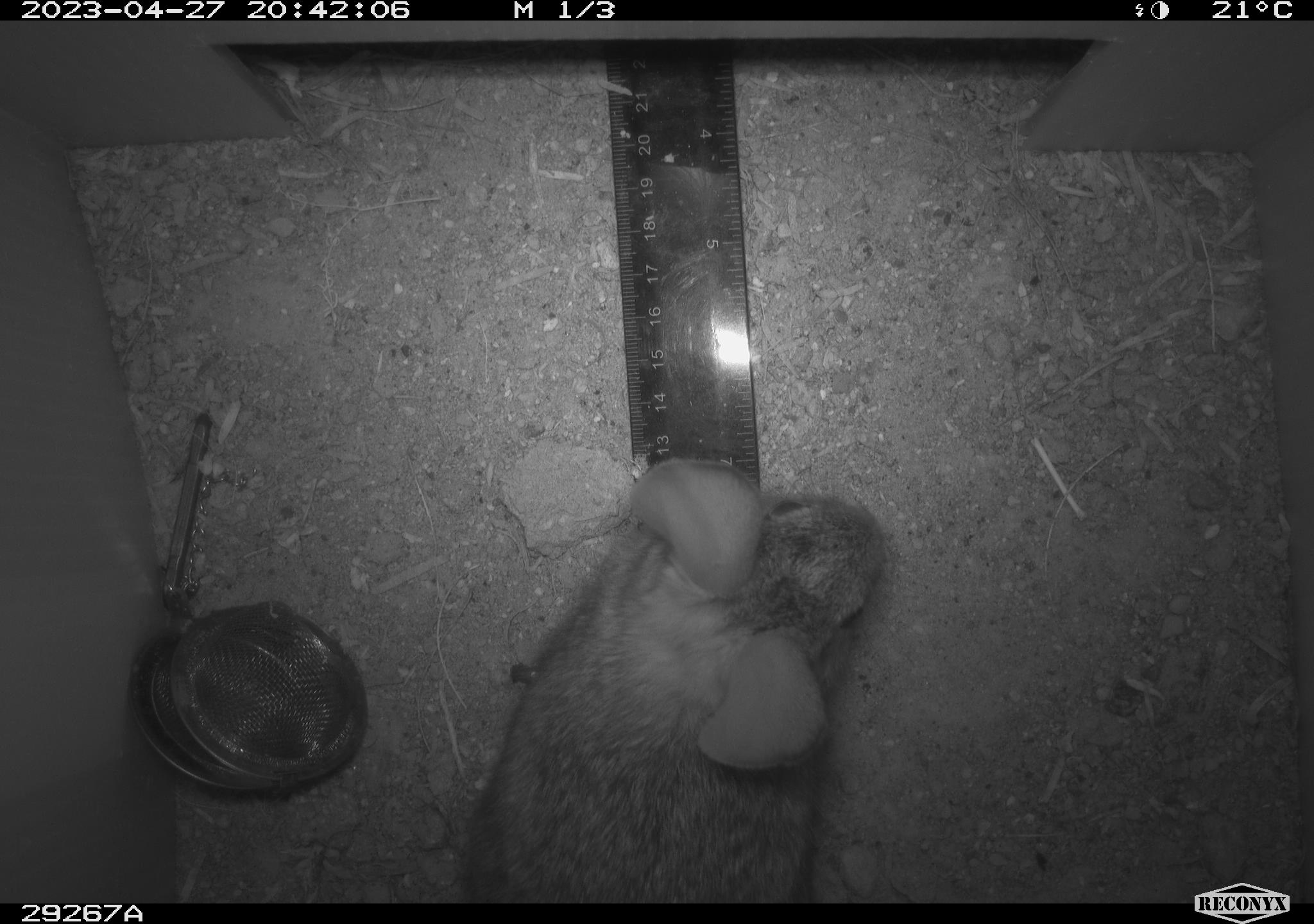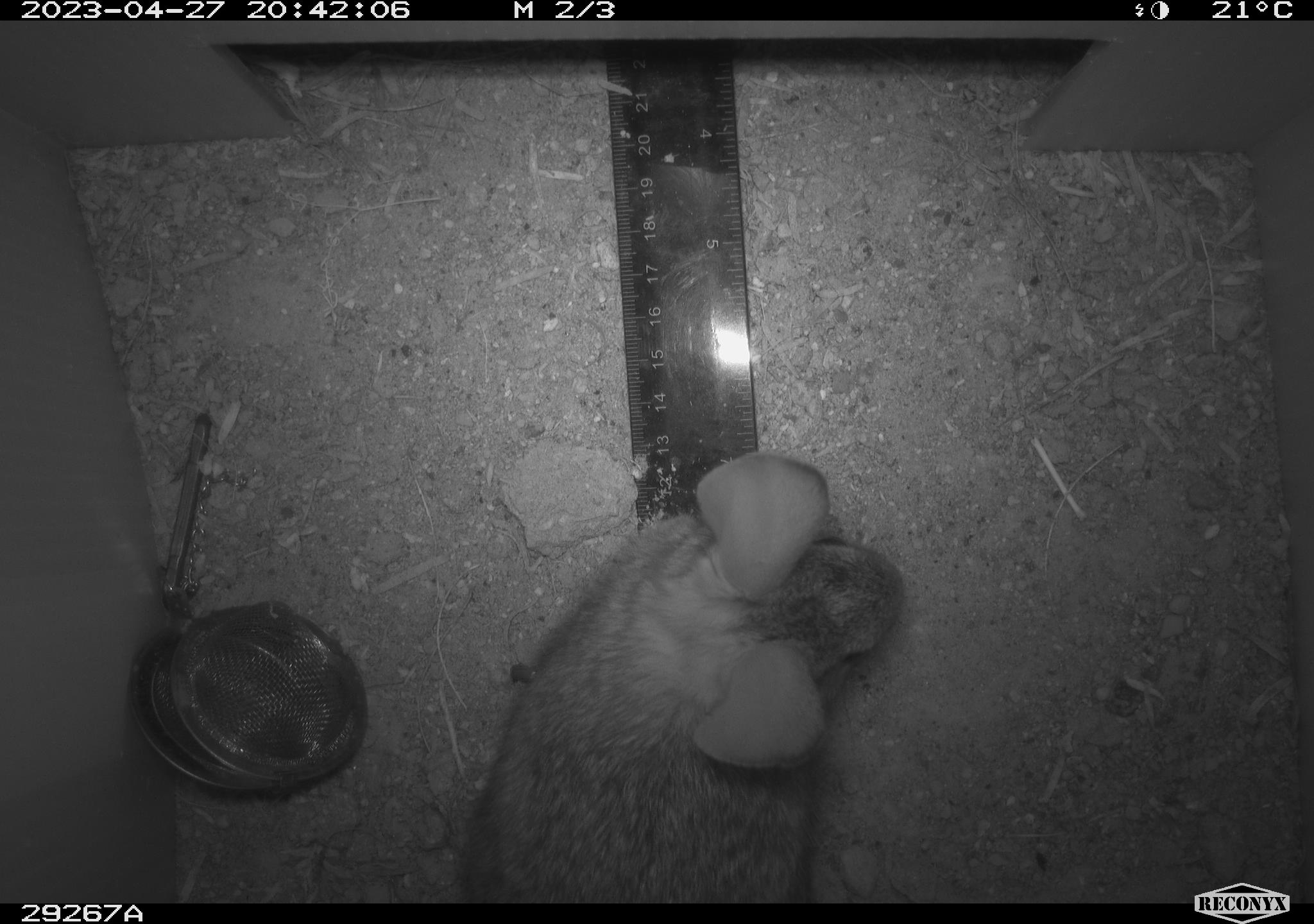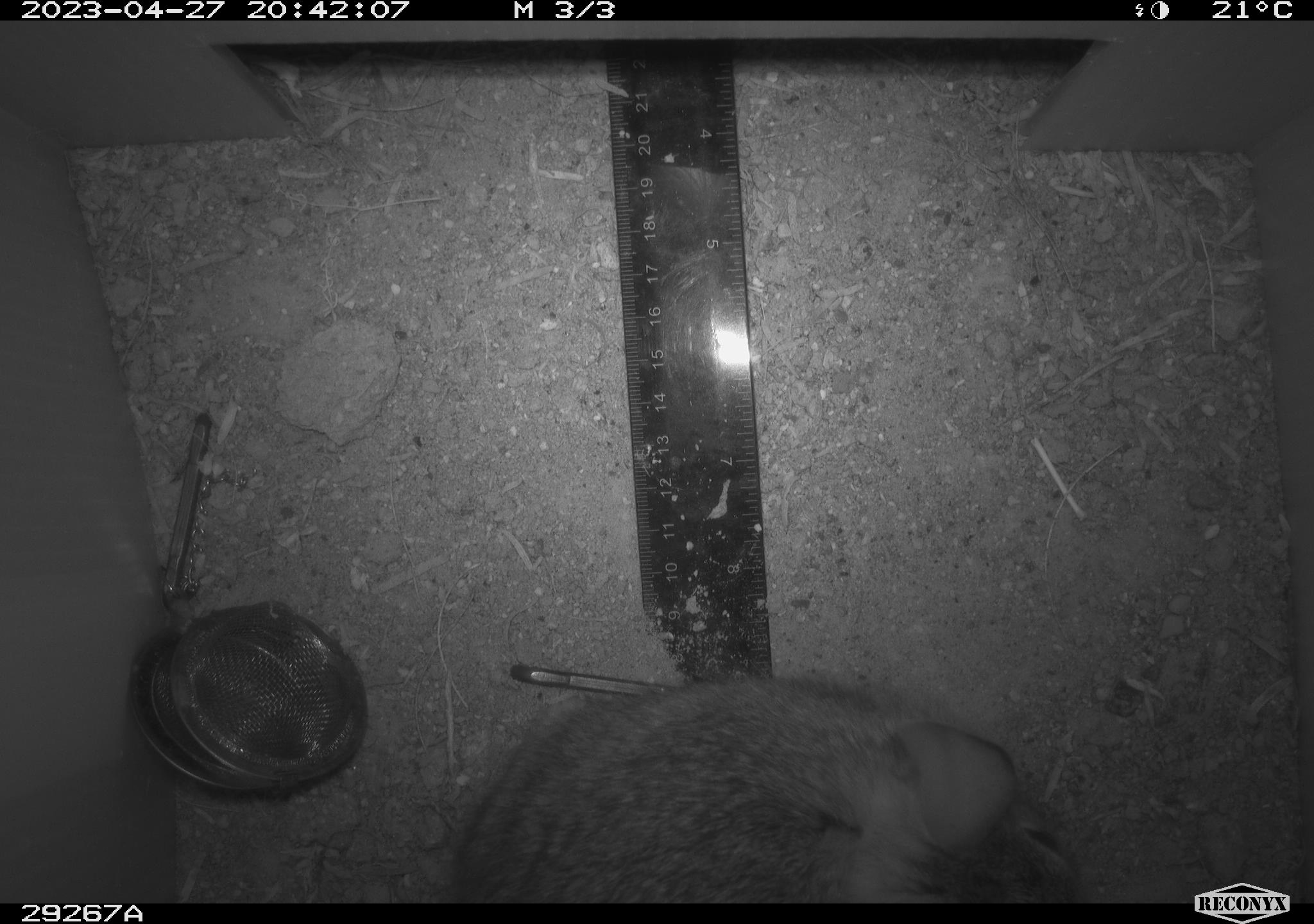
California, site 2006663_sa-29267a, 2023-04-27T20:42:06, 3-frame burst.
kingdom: Animalia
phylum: Chordata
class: Mammalia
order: Lagomorpha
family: Leporidae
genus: Sylvilagus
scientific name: Sylvilagus audubonii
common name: desert cottontail